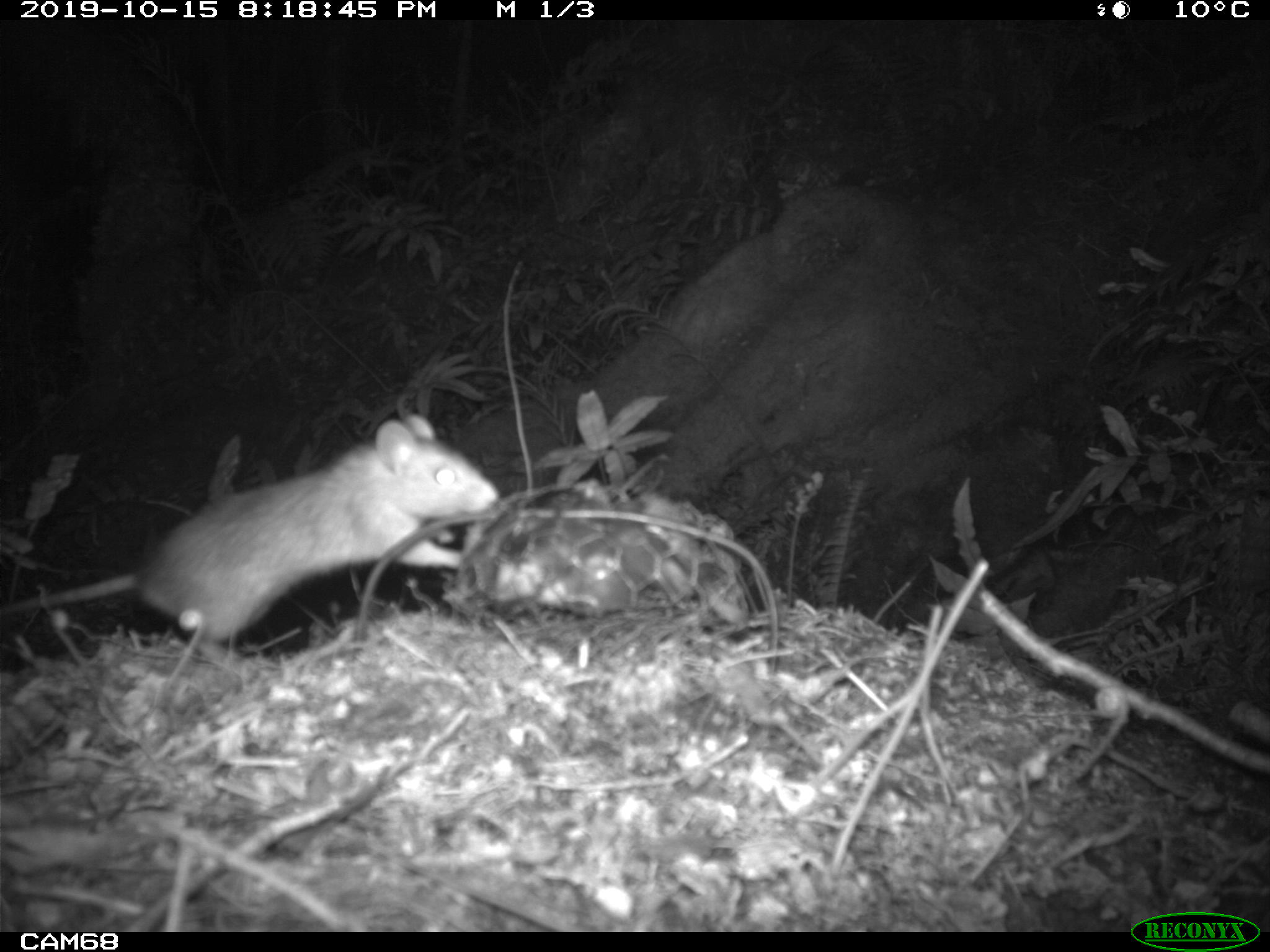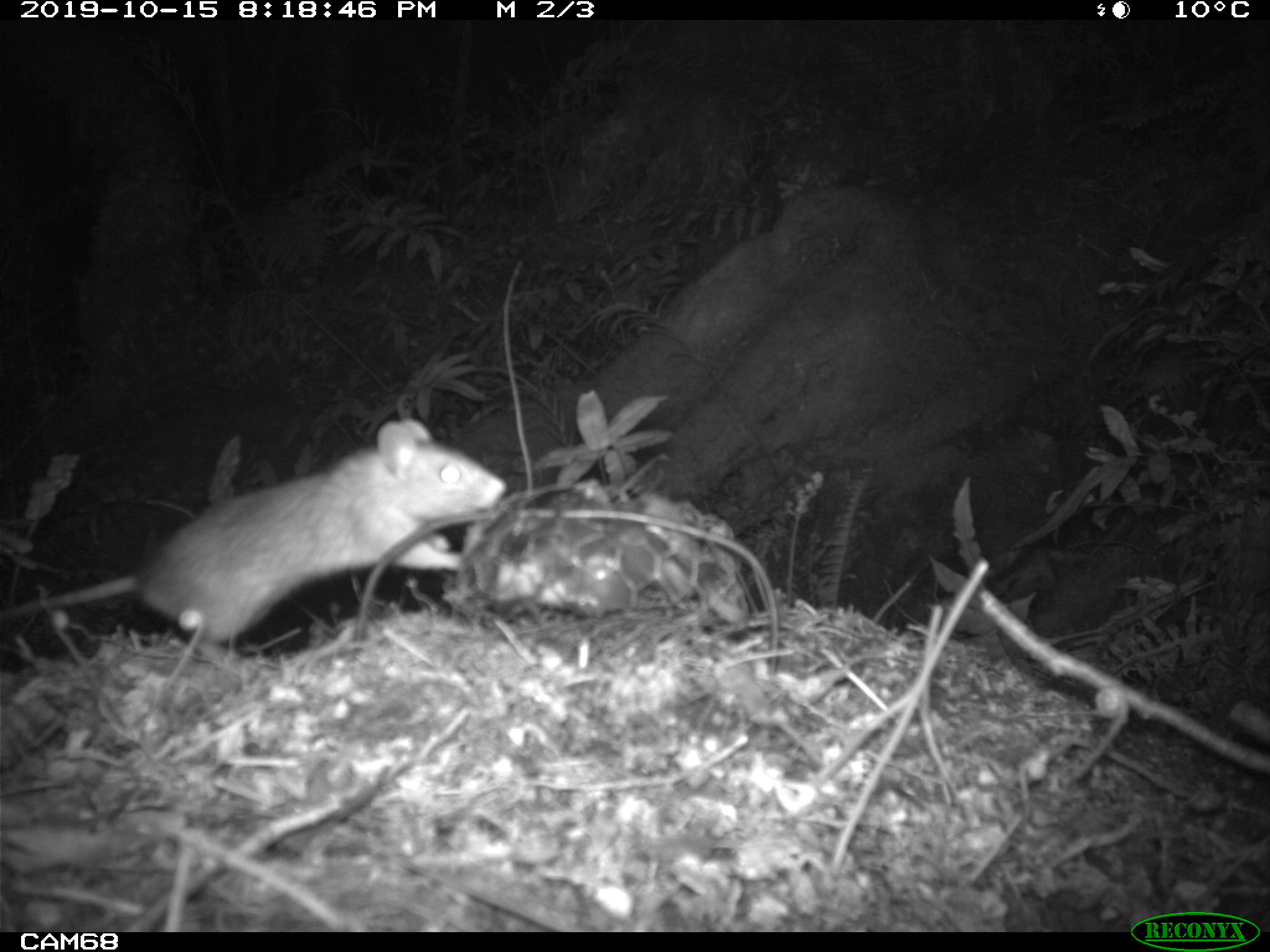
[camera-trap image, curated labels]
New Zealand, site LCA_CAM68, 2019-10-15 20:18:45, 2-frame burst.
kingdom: Animalia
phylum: Chordata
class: Mammalia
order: Rodentia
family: Muridae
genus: Rattus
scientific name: Rattus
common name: rat